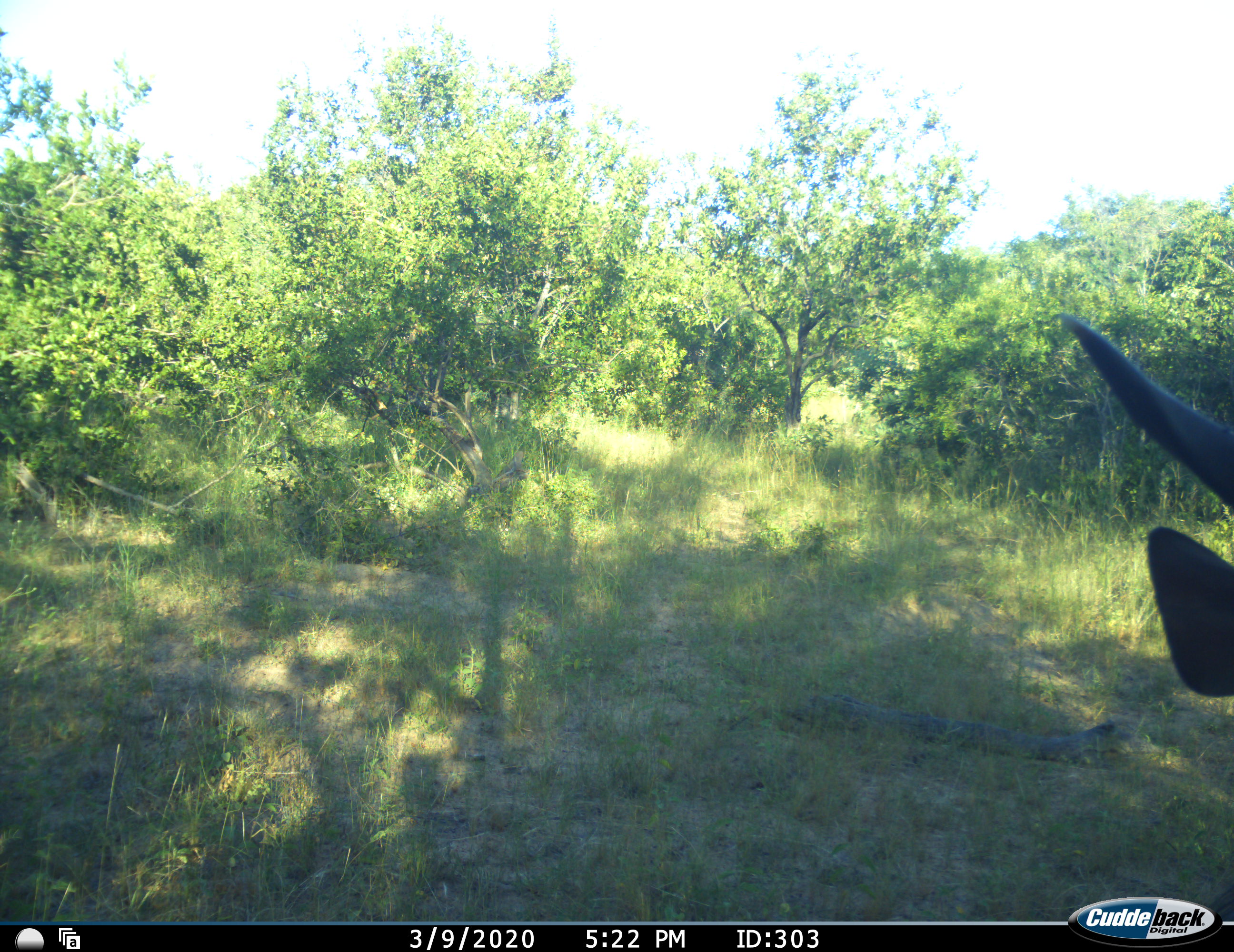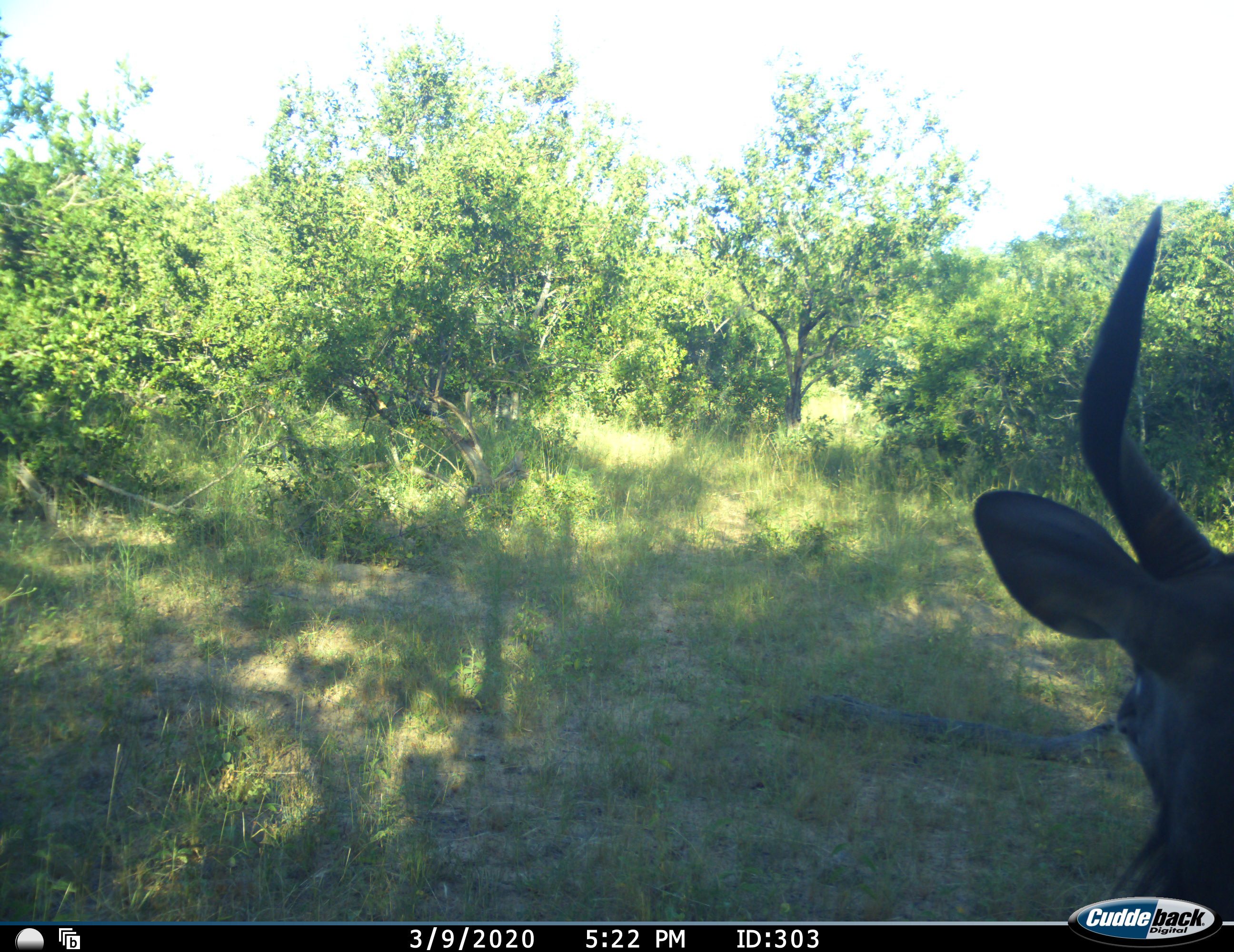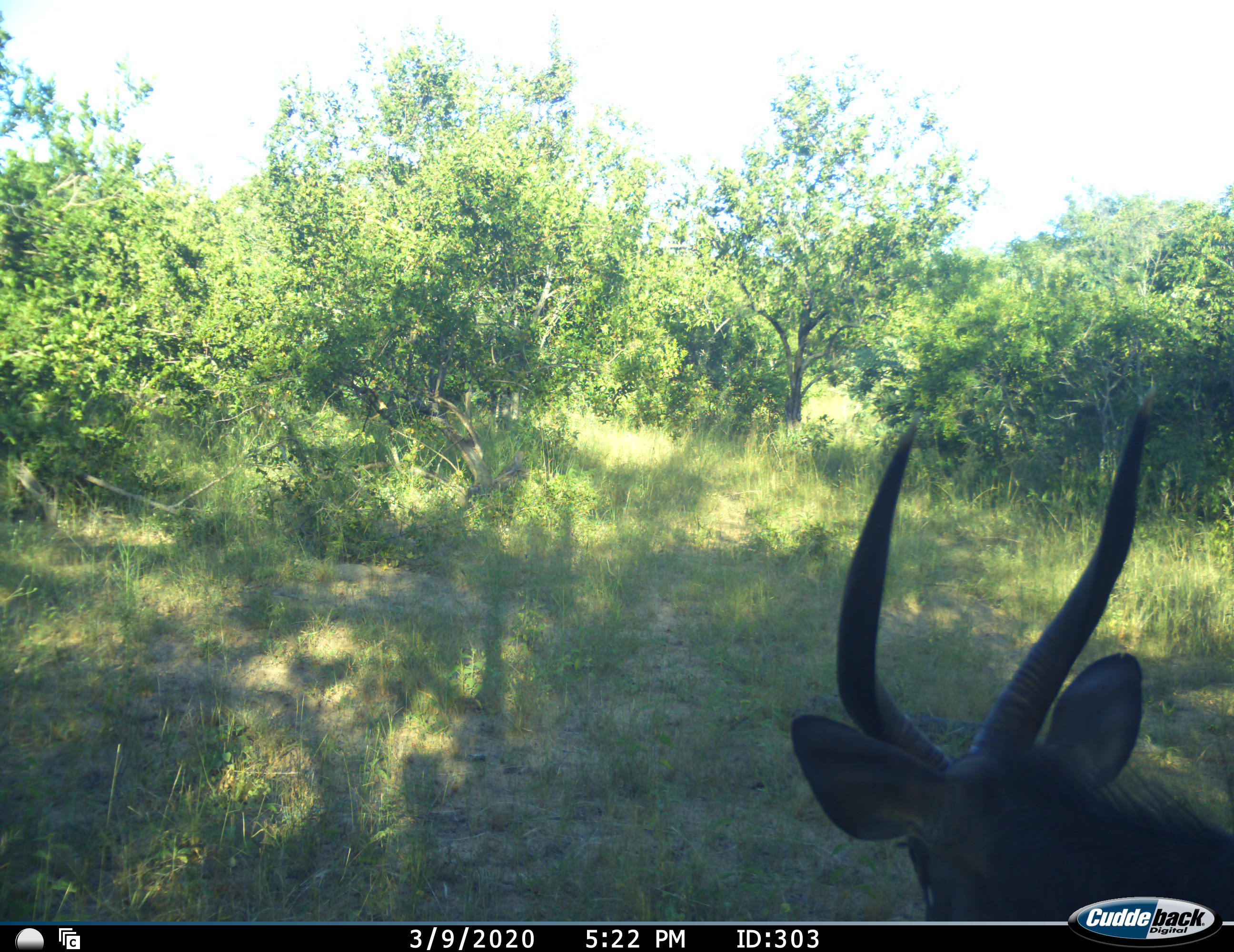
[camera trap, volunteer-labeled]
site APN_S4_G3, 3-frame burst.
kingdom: Animalia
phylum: Chordata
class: Mammalia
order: Artiodactyla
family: Bovidae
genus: Tragelaphus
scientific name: Tragelaphus scriptus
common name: bushbuck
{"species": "bushbuck (Tragelaphus scriptus)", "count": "1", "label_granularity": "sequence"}